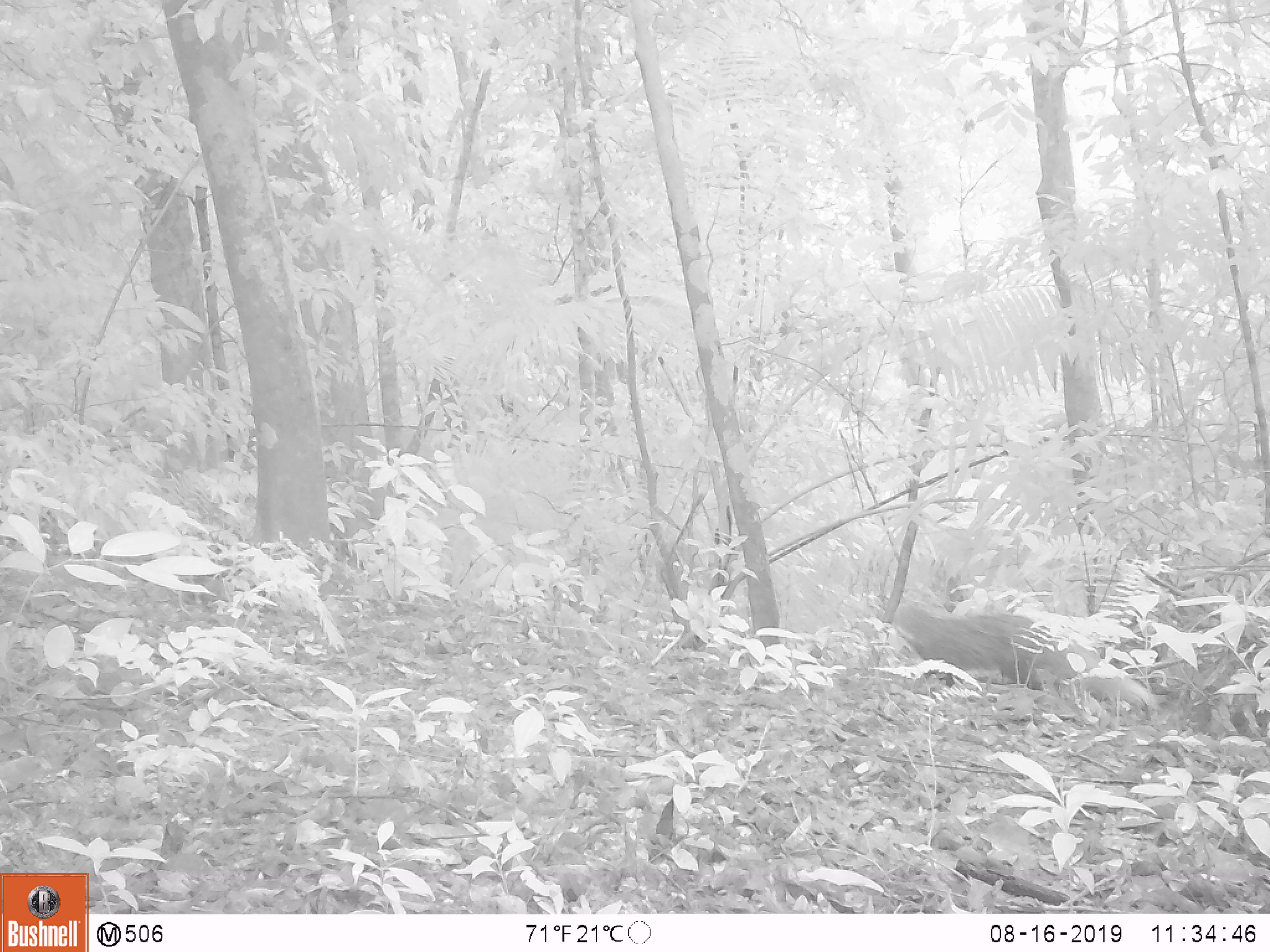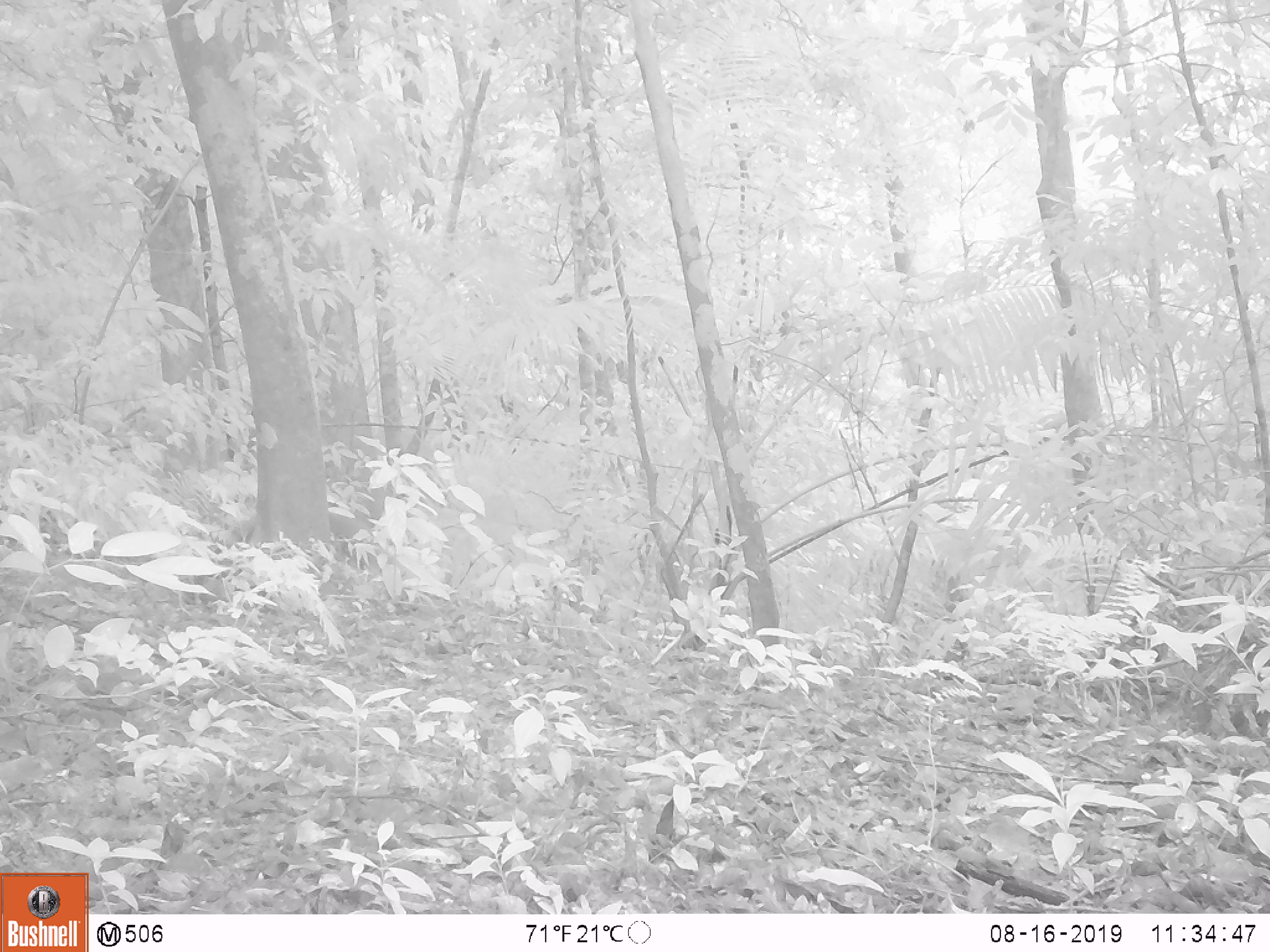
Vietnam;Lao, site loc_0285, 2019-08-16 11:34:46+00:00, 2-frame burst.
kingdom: Animalia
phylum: Chordata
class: Mammalia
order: Carnivora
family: Herpestidae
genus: Urva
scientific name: Urva urva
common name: crab-eating mongoose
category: crab eating mongoose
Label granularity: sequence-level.